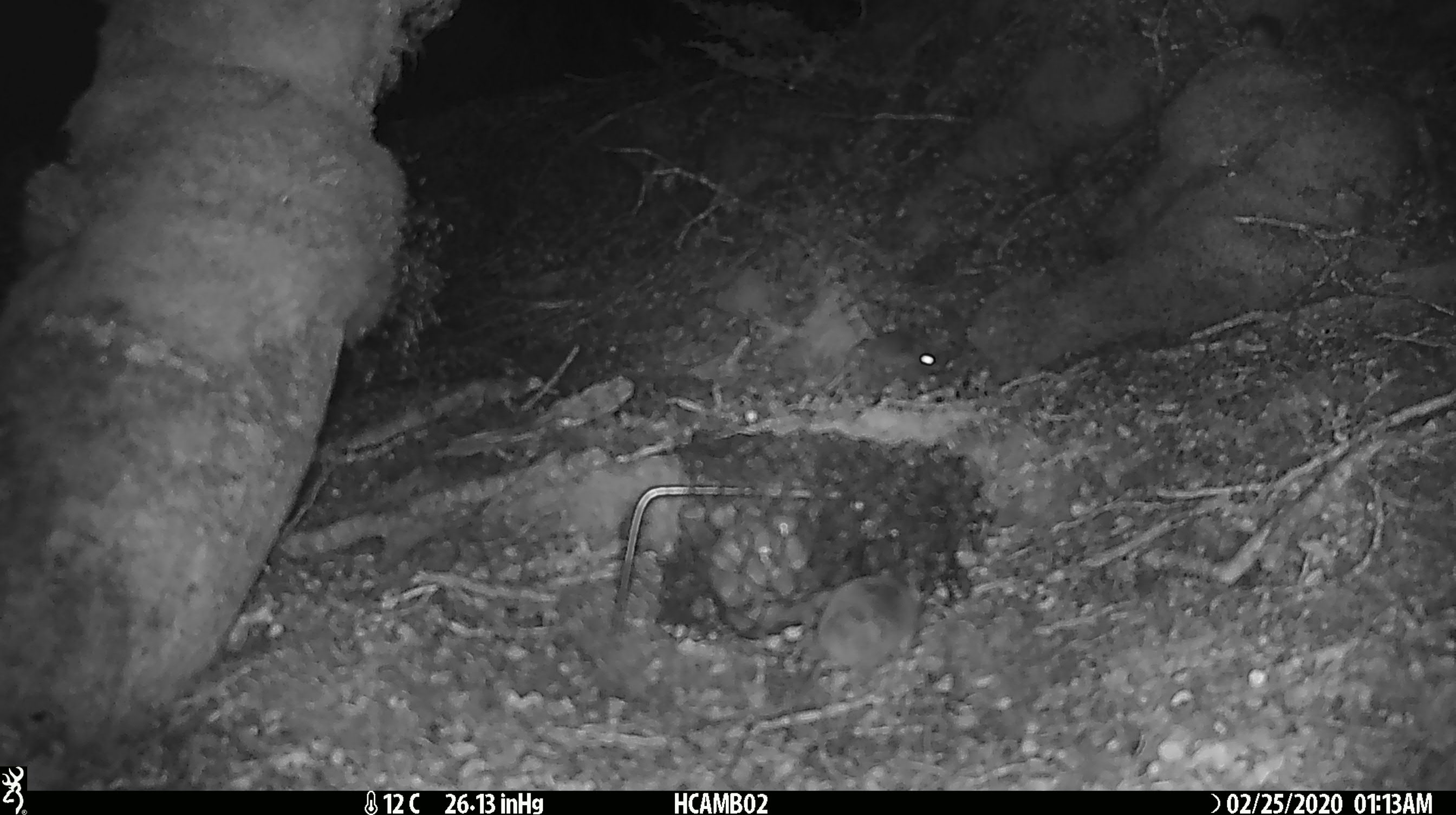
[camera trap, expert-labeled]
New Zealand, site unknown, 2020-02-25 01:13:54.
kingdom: Animalia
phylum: Chordata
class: Mammalia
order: Rodentia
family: Muridae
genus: Mus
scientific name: Mus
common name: mouse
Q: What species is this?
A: Mouse (Mus).